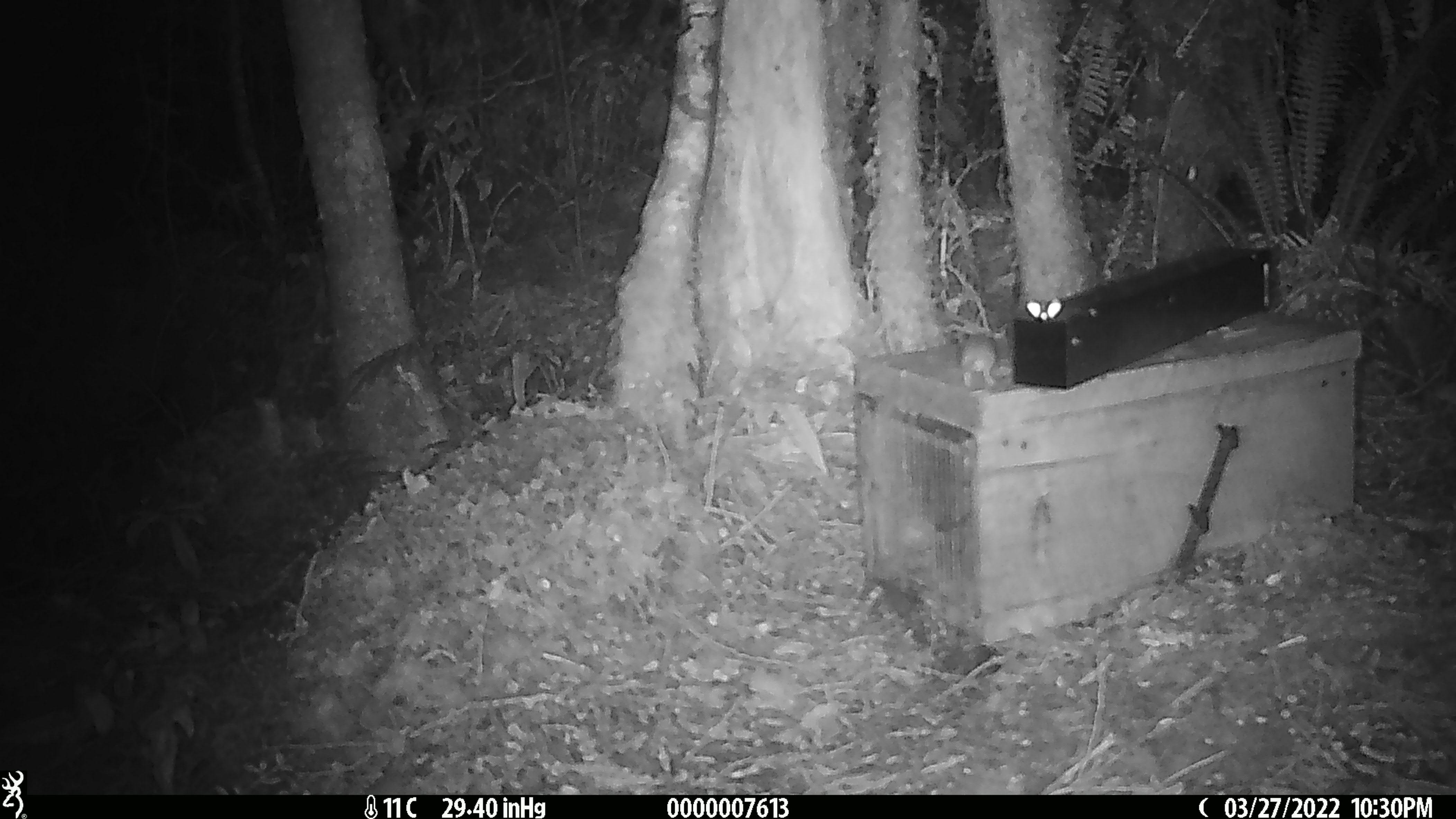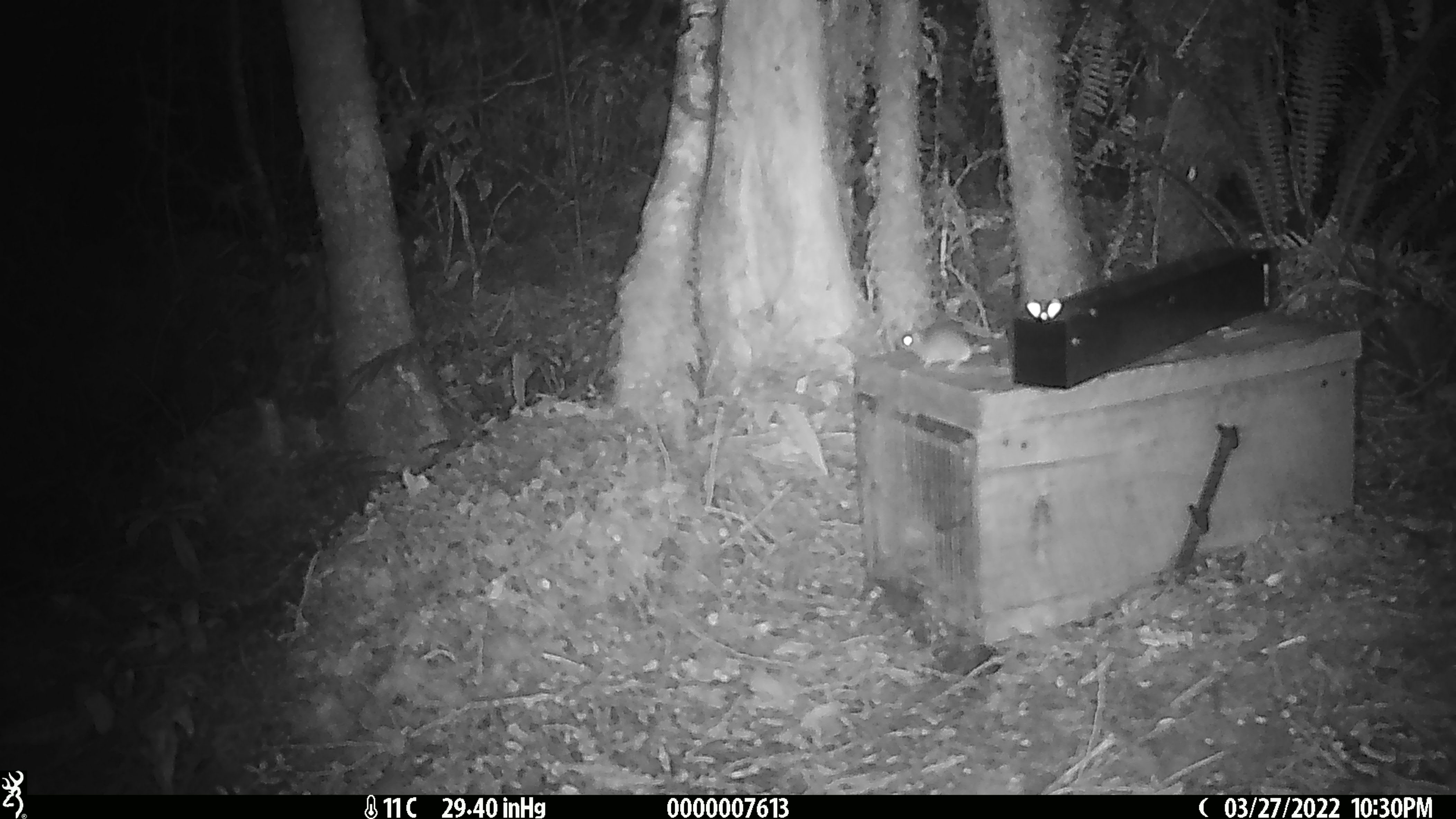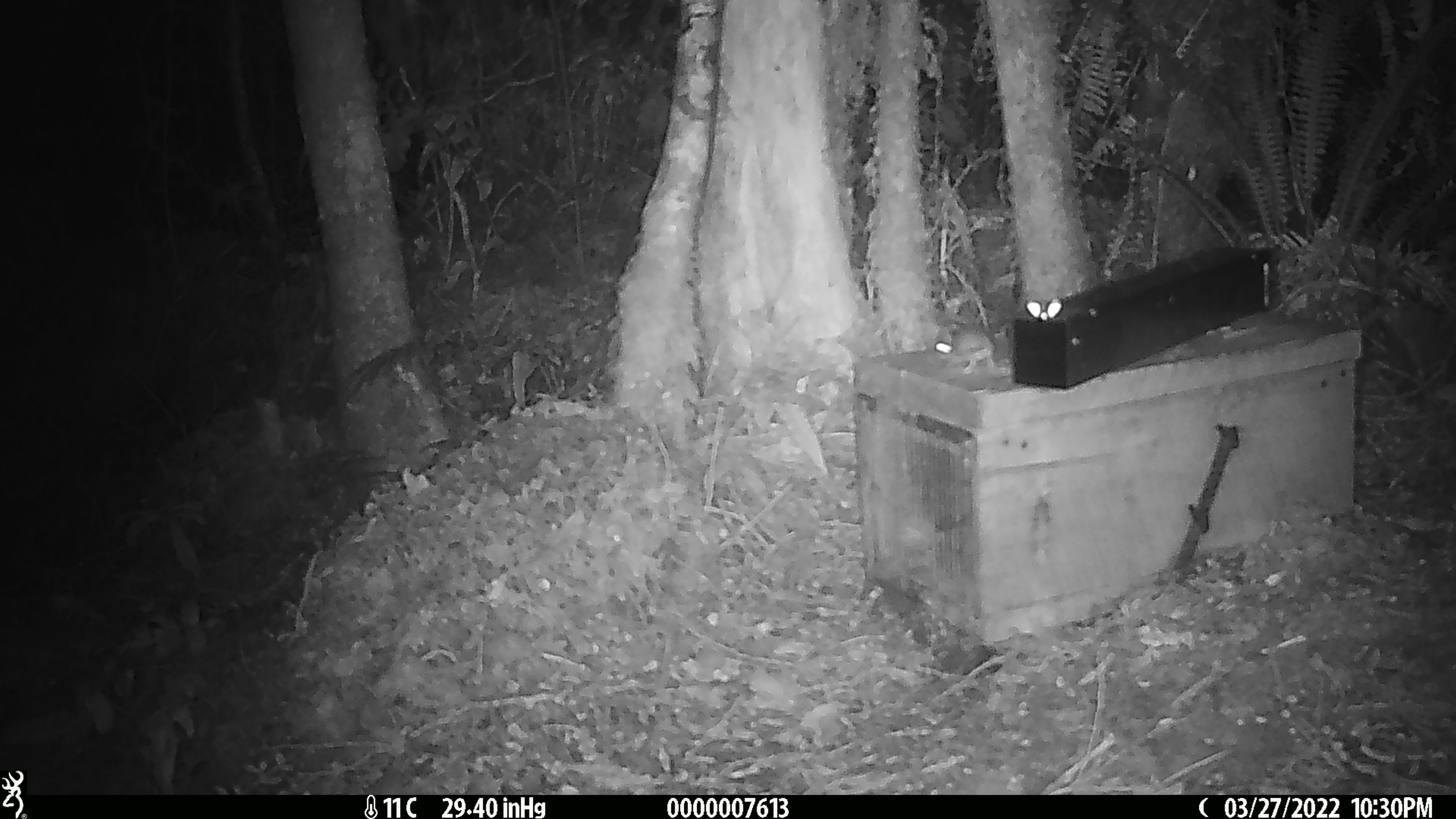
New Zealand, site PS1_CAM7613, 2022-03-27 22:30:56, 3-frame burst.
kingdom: Animalia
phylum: Chordata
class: Mammalia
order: Rodentia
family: Muridae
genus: Mus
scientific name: Mus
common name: mouse